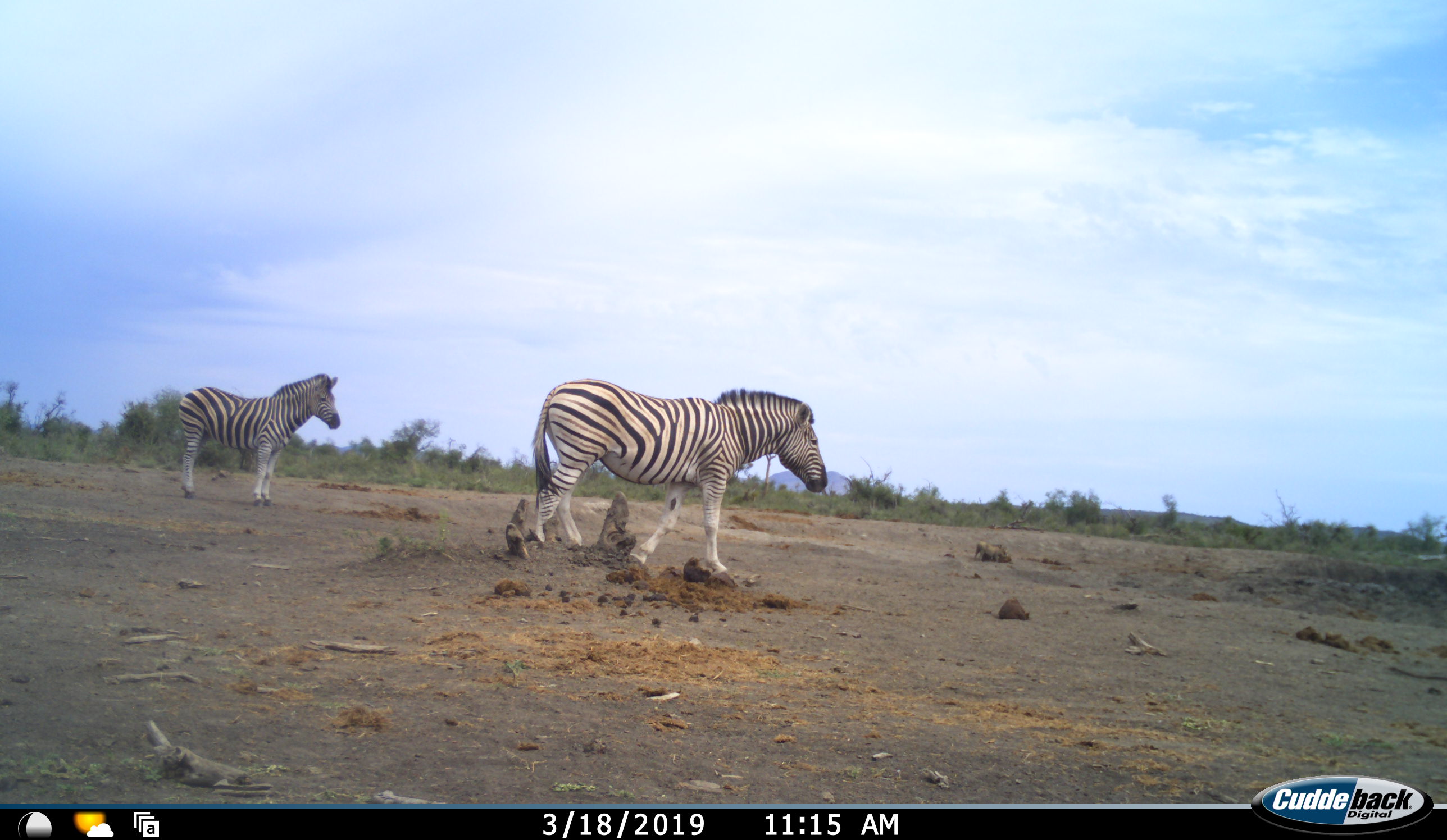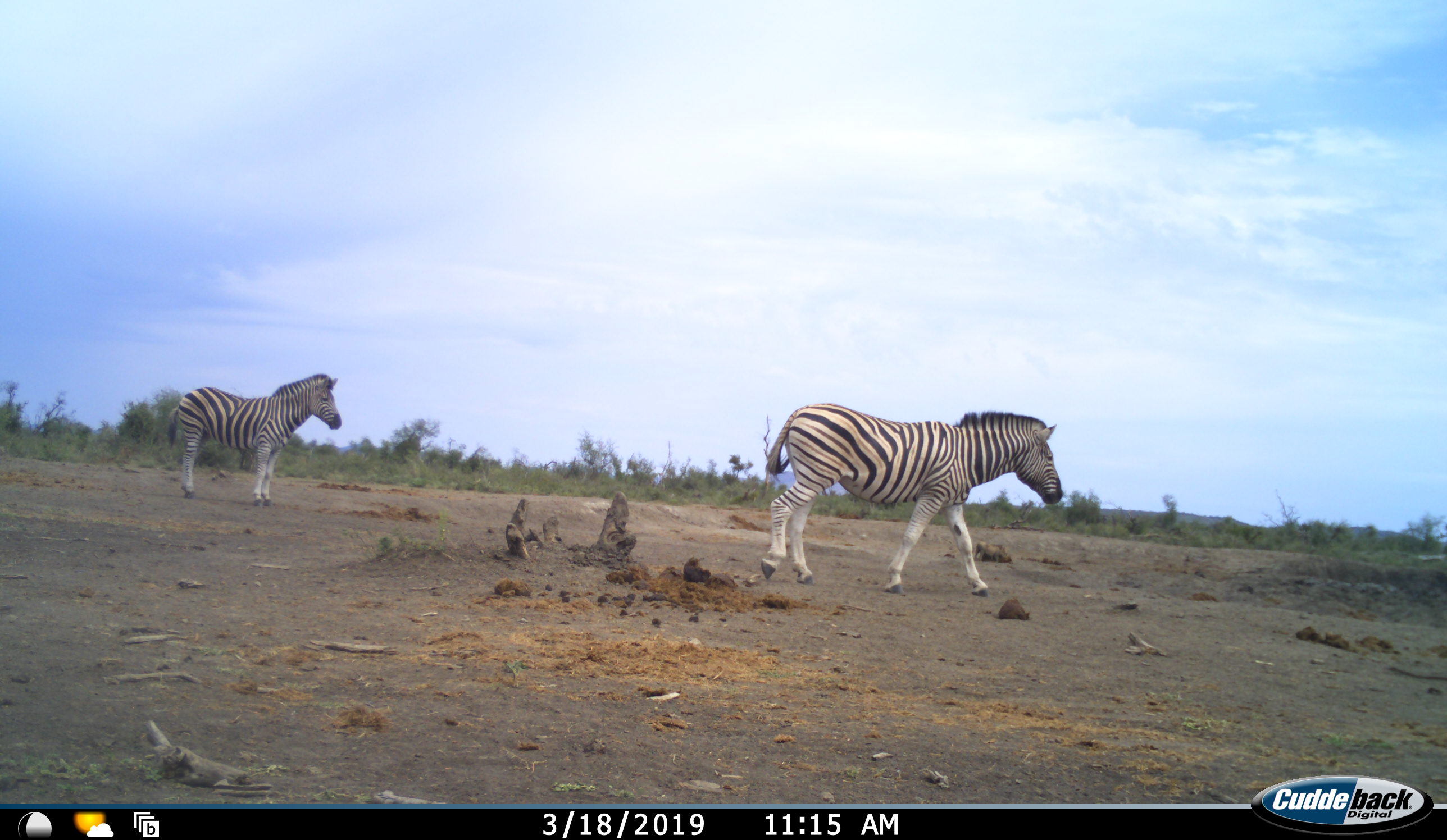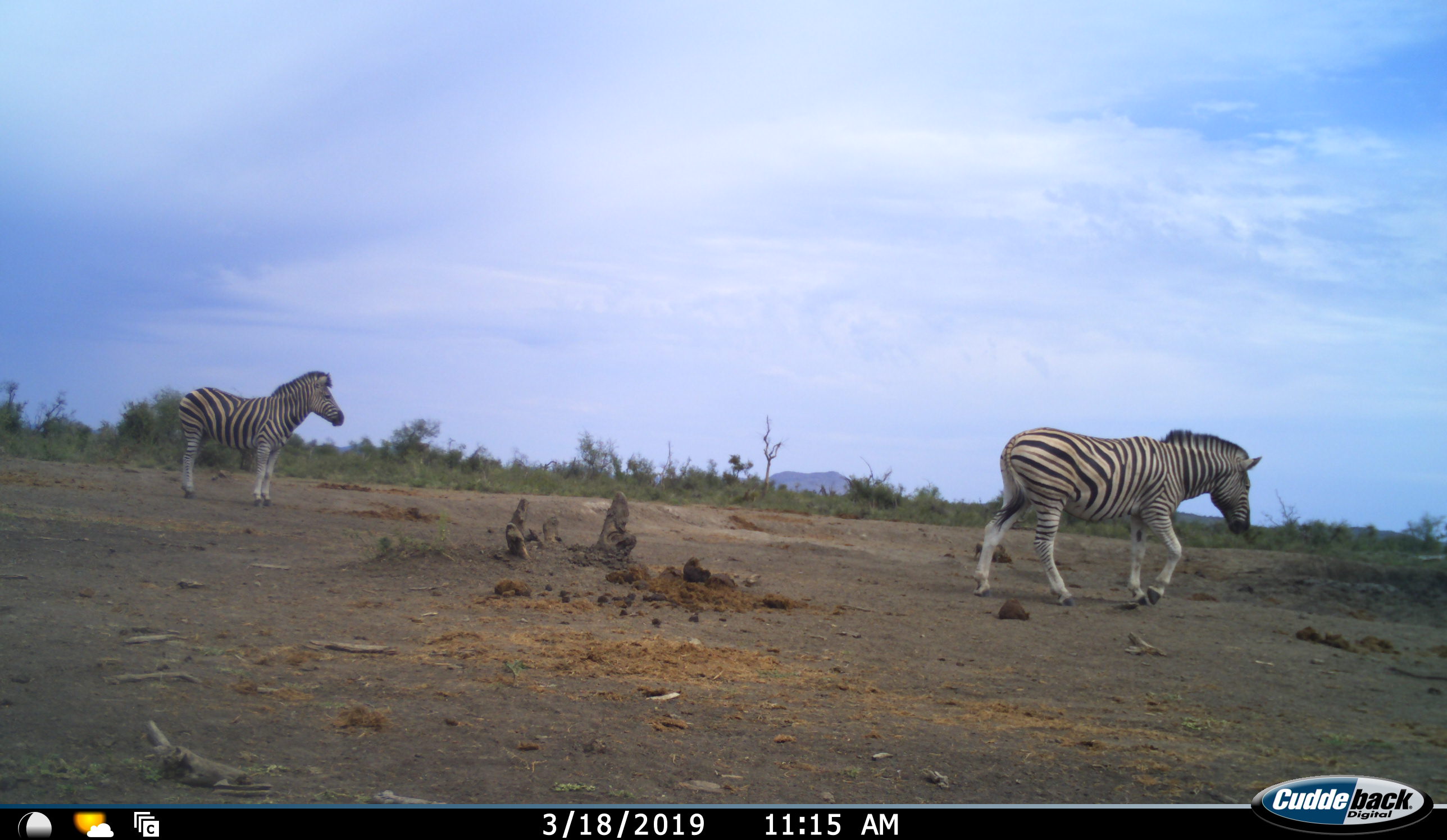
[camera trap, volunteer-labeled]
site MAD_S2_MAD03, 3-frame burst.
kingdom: Animalia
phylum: Chordata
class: Mammalia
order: Perissodactyla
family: Equidae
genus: Equus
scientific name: Equus quagga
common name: plains zebra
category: zebraplains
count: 2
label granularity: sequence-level